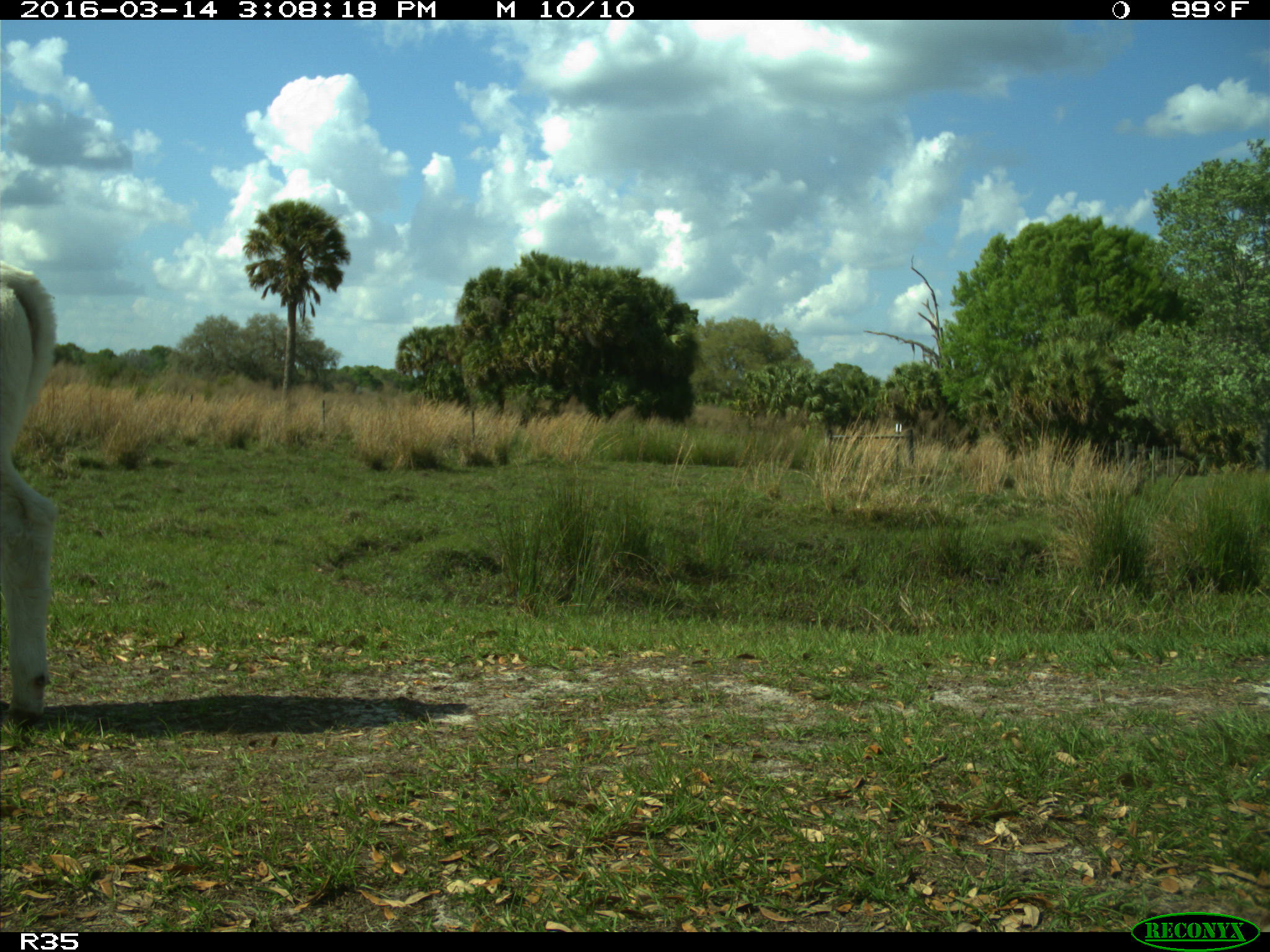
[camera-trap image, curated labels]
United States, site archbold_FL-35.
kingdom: Animalia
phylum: Chordata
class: Mammalia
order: Artiodactyla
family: Bovidae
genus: Bos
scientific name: Bos taurus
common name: domestic cow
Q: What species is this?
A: Bos taurus (domestic cow).